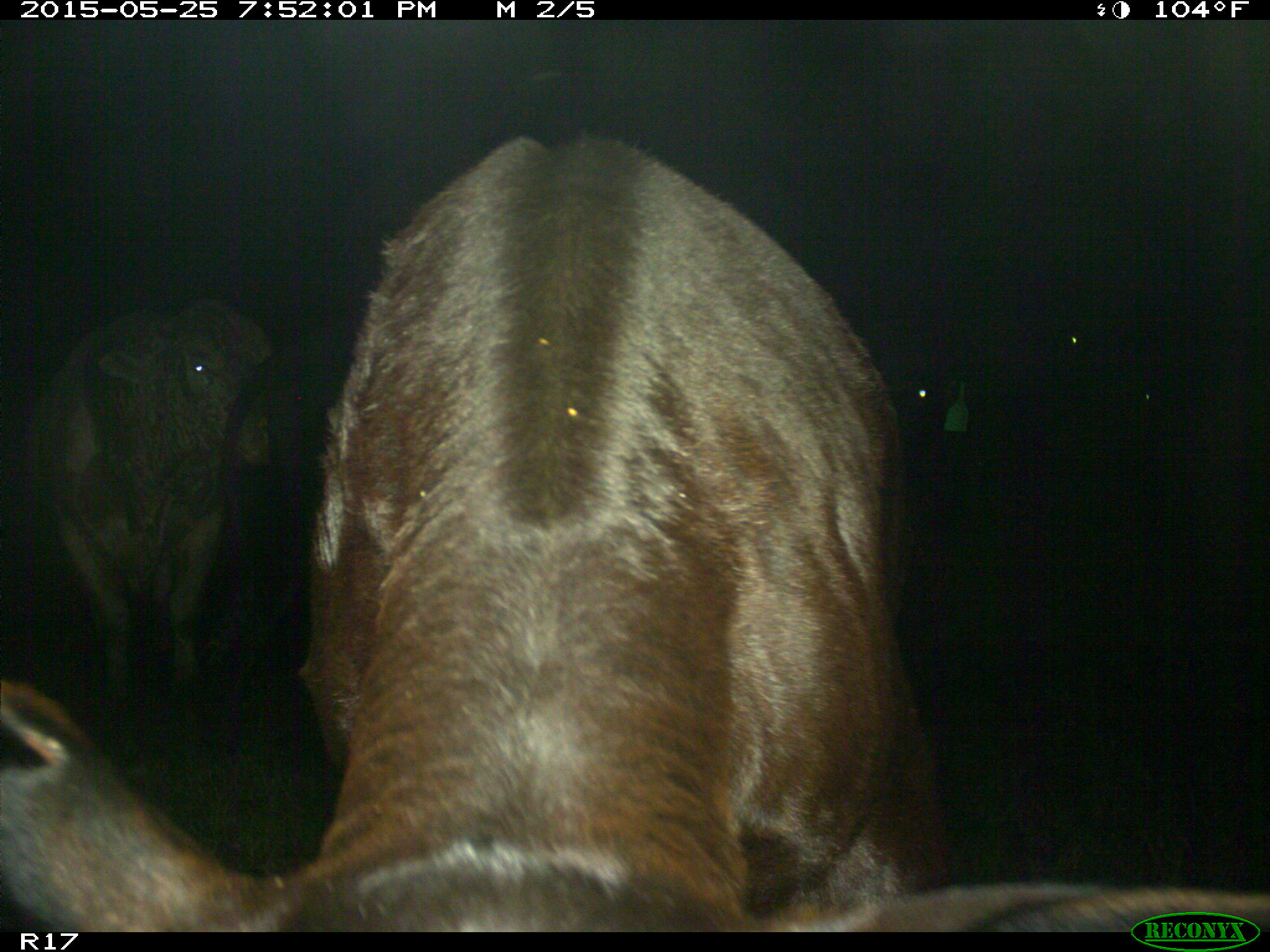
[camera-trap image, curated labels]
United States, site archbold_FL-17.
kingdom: Animalia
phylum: Chordata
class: Mammalia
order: Artiodactyla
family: Bovidae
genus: Bos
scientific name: Bos taurus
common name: domestic cow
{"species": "Bos taurus (domestic cow)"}